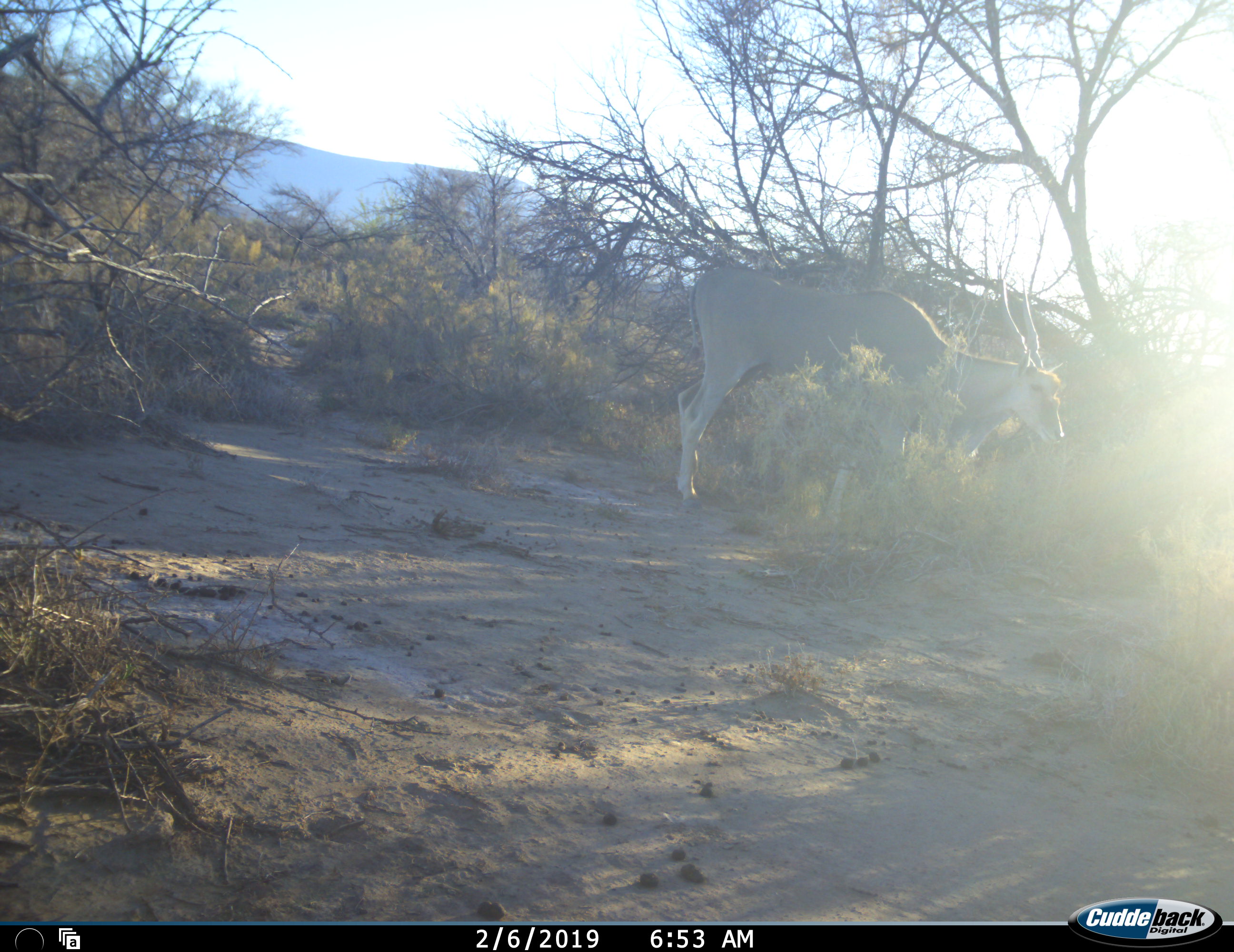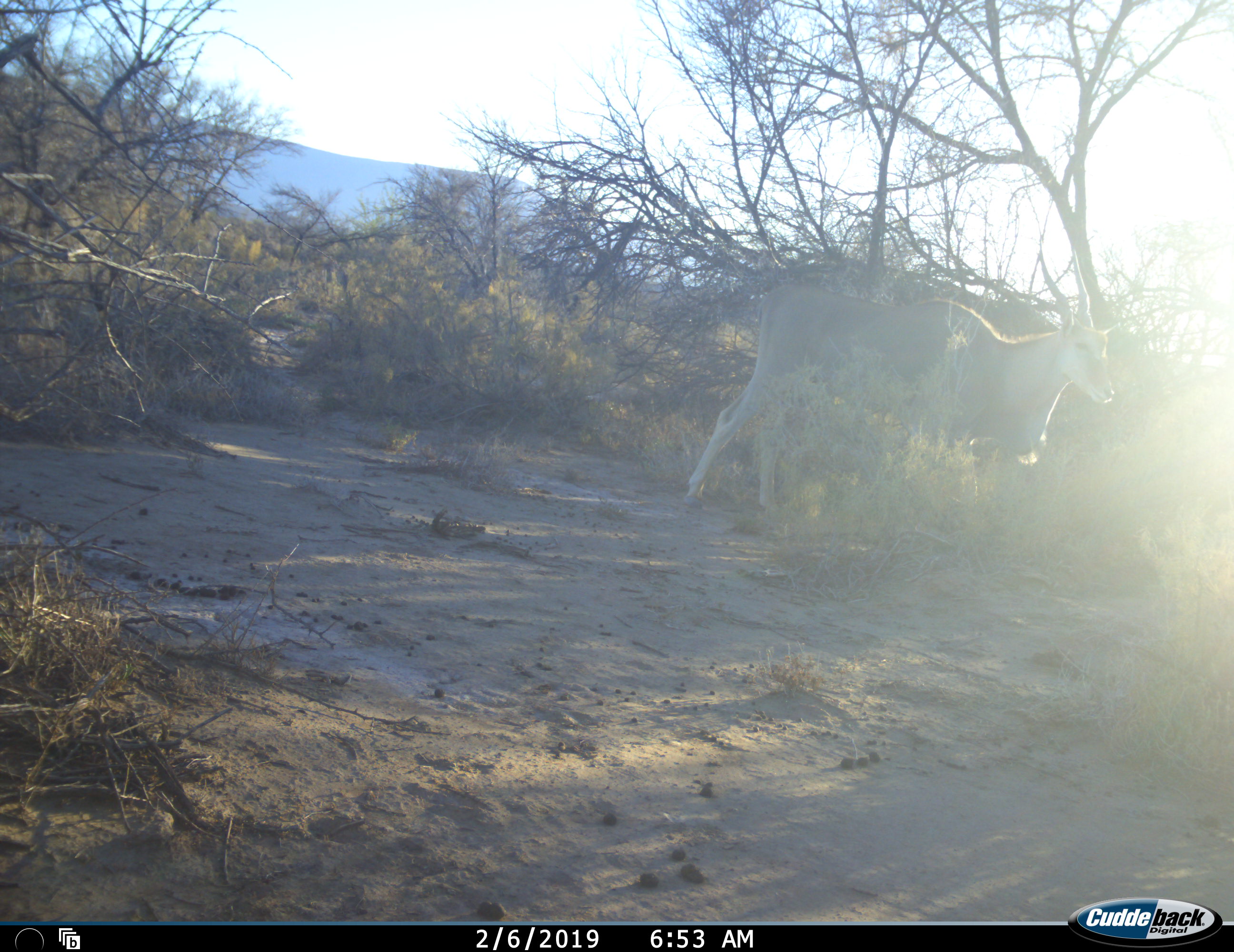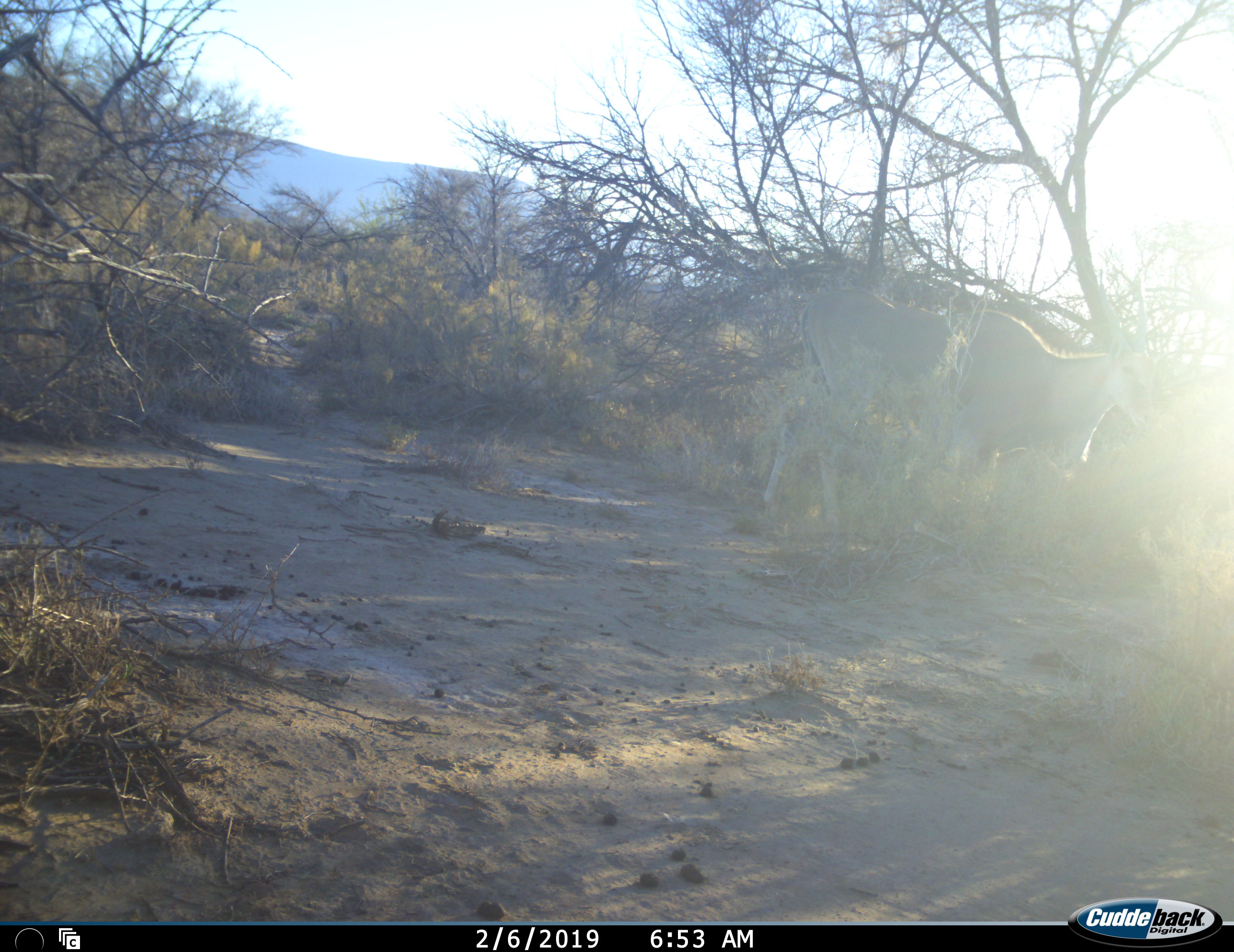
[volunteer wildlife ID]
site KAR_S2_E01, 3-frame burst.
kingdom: Animalia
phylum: Chordata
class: Mammalia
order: Artiodactyla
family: Bovidae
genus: Tragelaphus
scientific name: Tragelaphus oryx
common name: eland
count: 1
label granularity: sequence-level